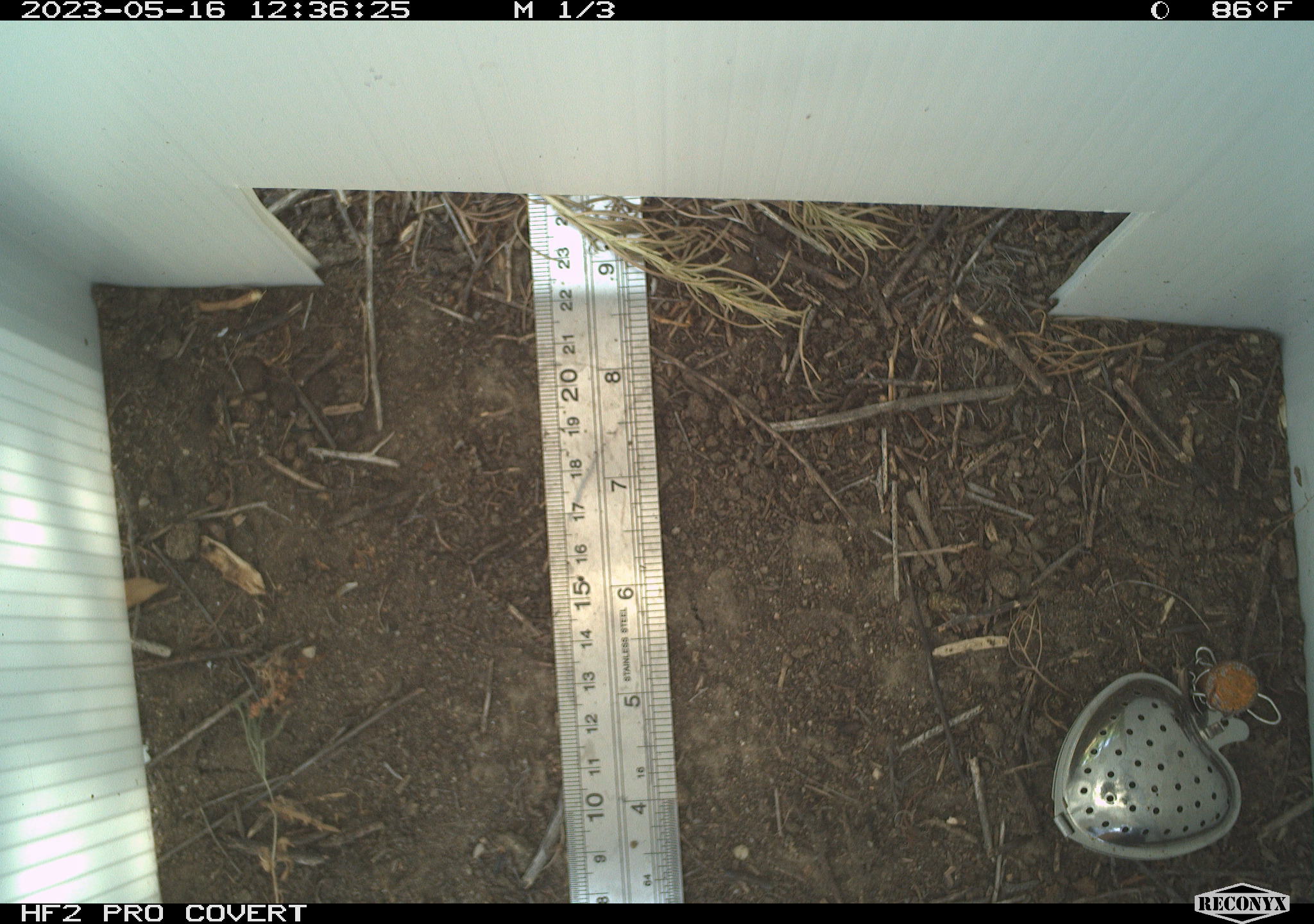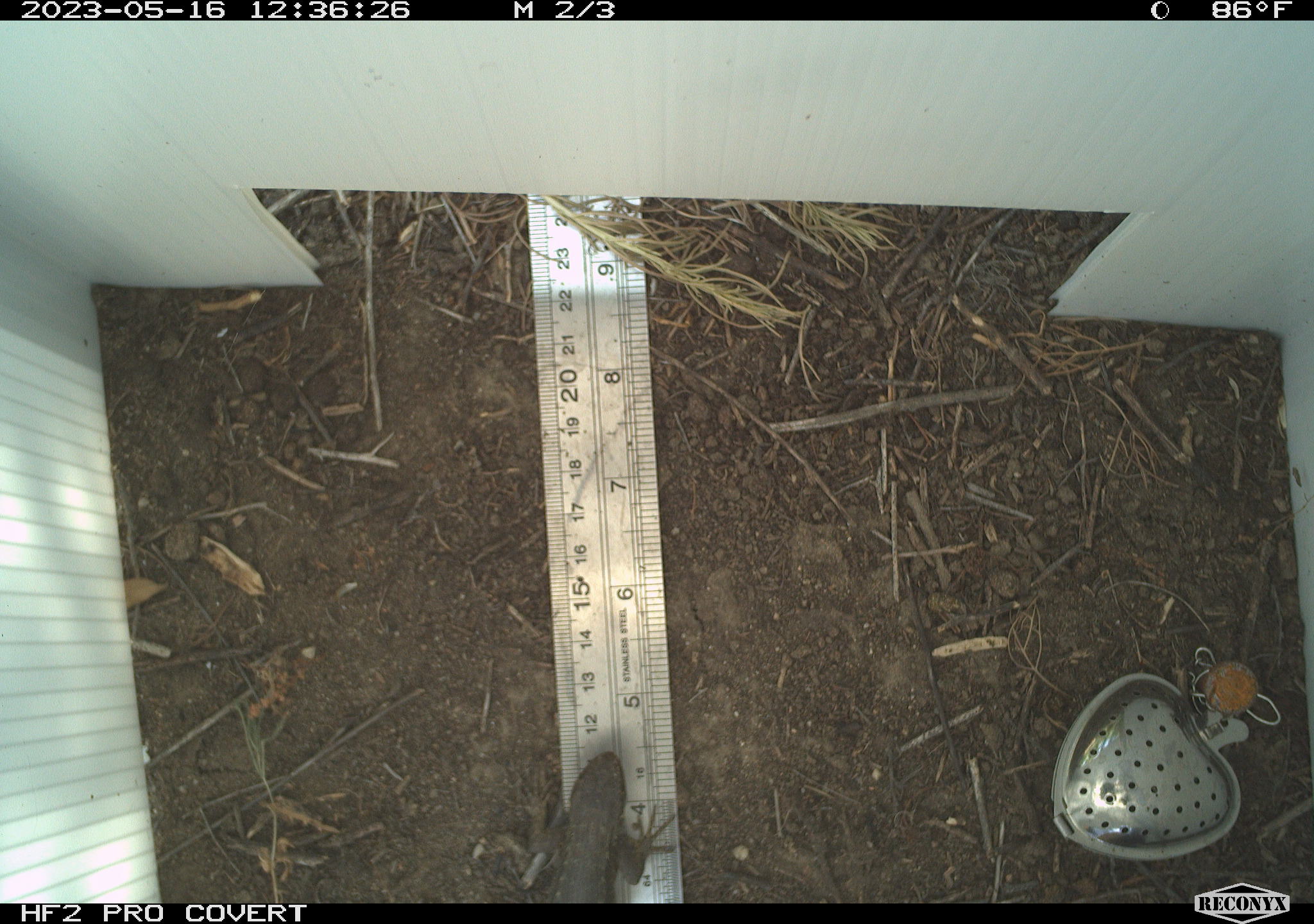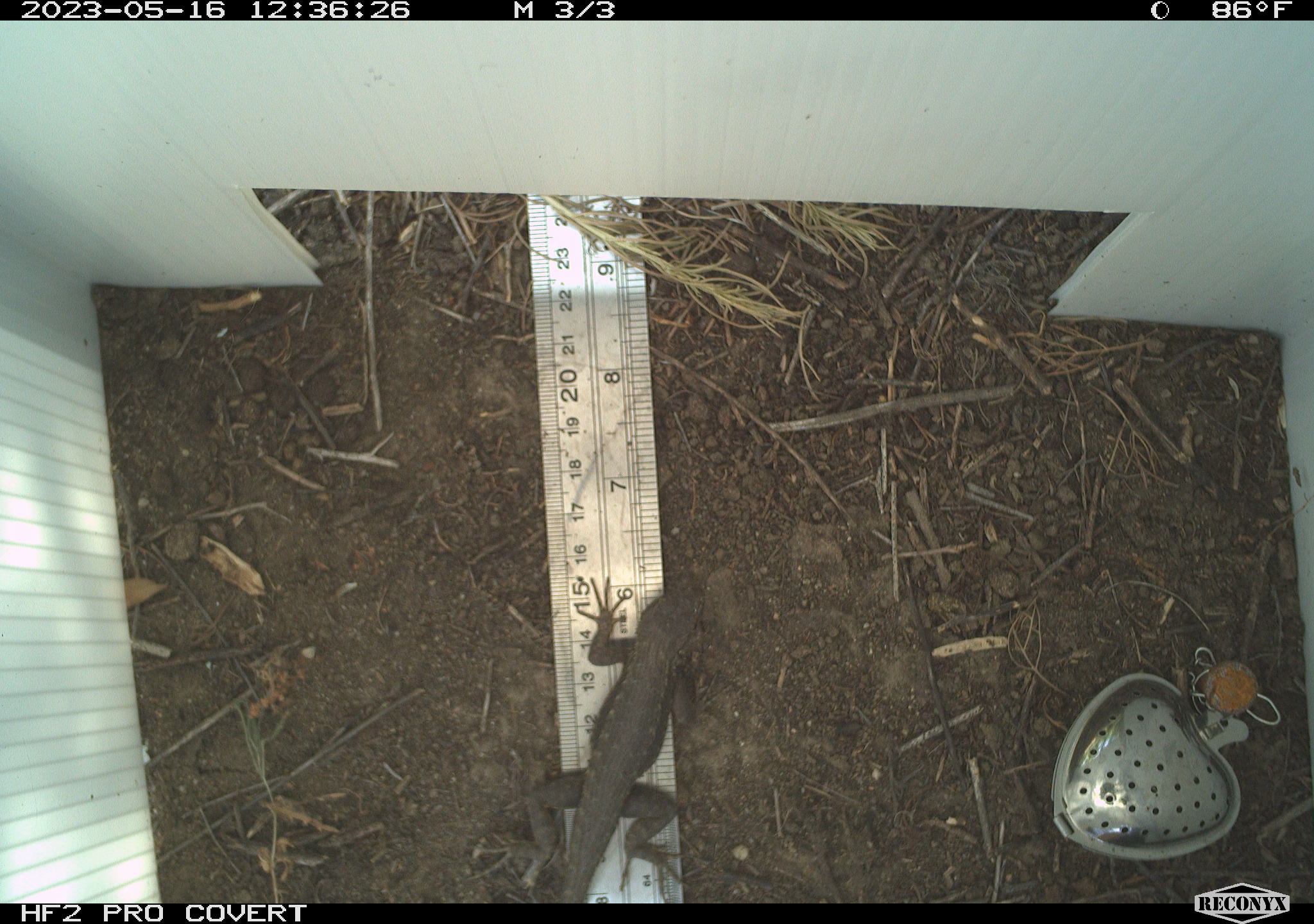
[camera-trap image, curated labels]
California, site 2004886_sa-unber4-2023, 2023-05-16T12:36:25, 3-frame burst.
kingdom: Animalia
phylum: Chordata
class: Reptilia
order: Squamata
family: Phrynosomatidae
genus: Sceloporus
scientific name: Sceloporus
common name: spiny lizards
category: sceloporus species